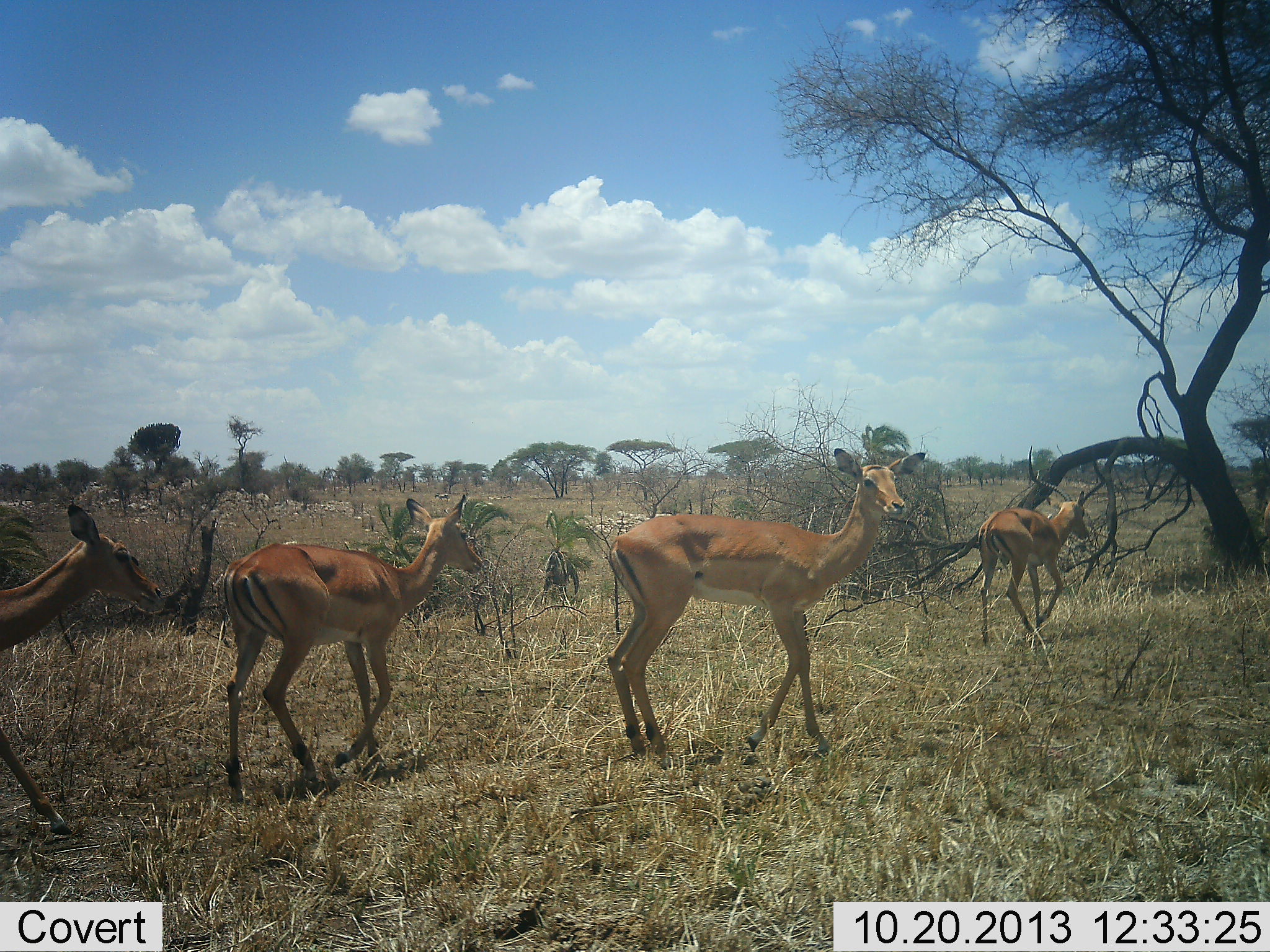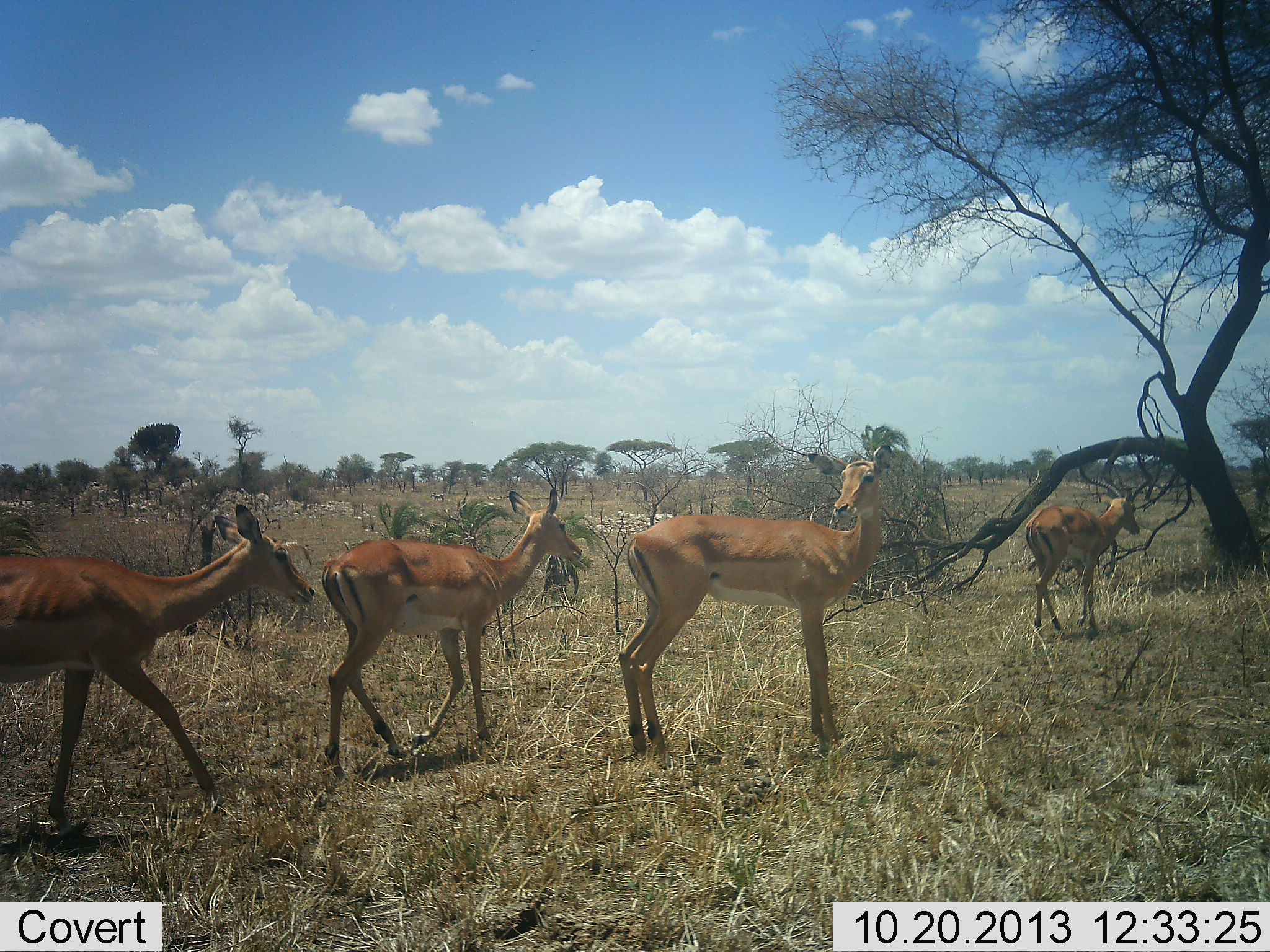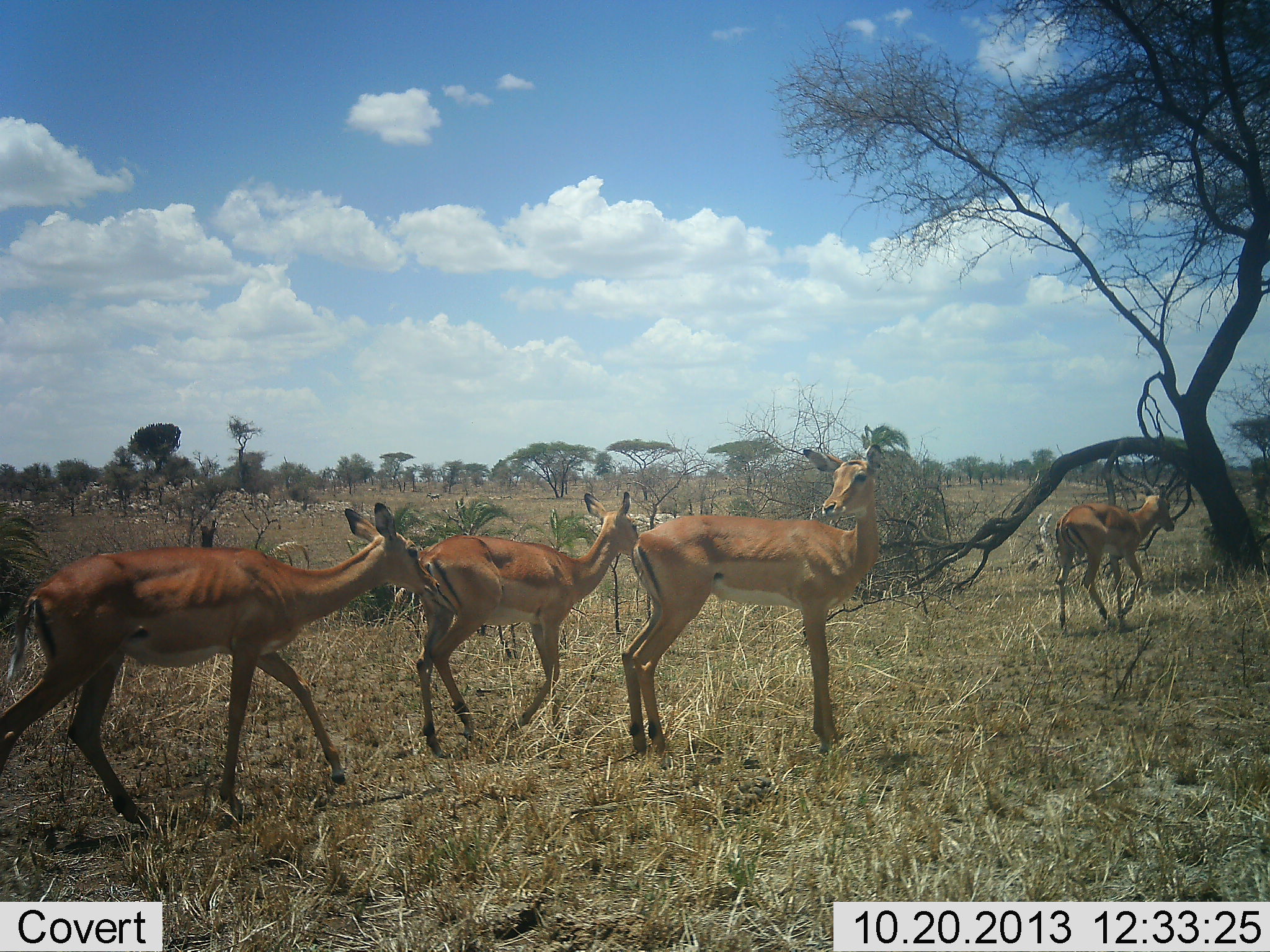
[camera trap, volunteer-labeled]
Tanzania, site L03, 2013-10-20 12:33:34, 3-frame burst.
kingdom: Animalia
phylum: Chordata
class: Mammalia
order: Artiodactyla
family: Bovidae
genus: Aepyceros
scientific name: Aepyceros melampus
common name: impala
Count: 4.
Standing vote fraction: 20%.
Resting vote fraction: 0%.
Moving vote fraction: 100%.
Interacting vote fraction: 0%.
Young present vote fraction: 0%.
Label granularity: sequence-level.